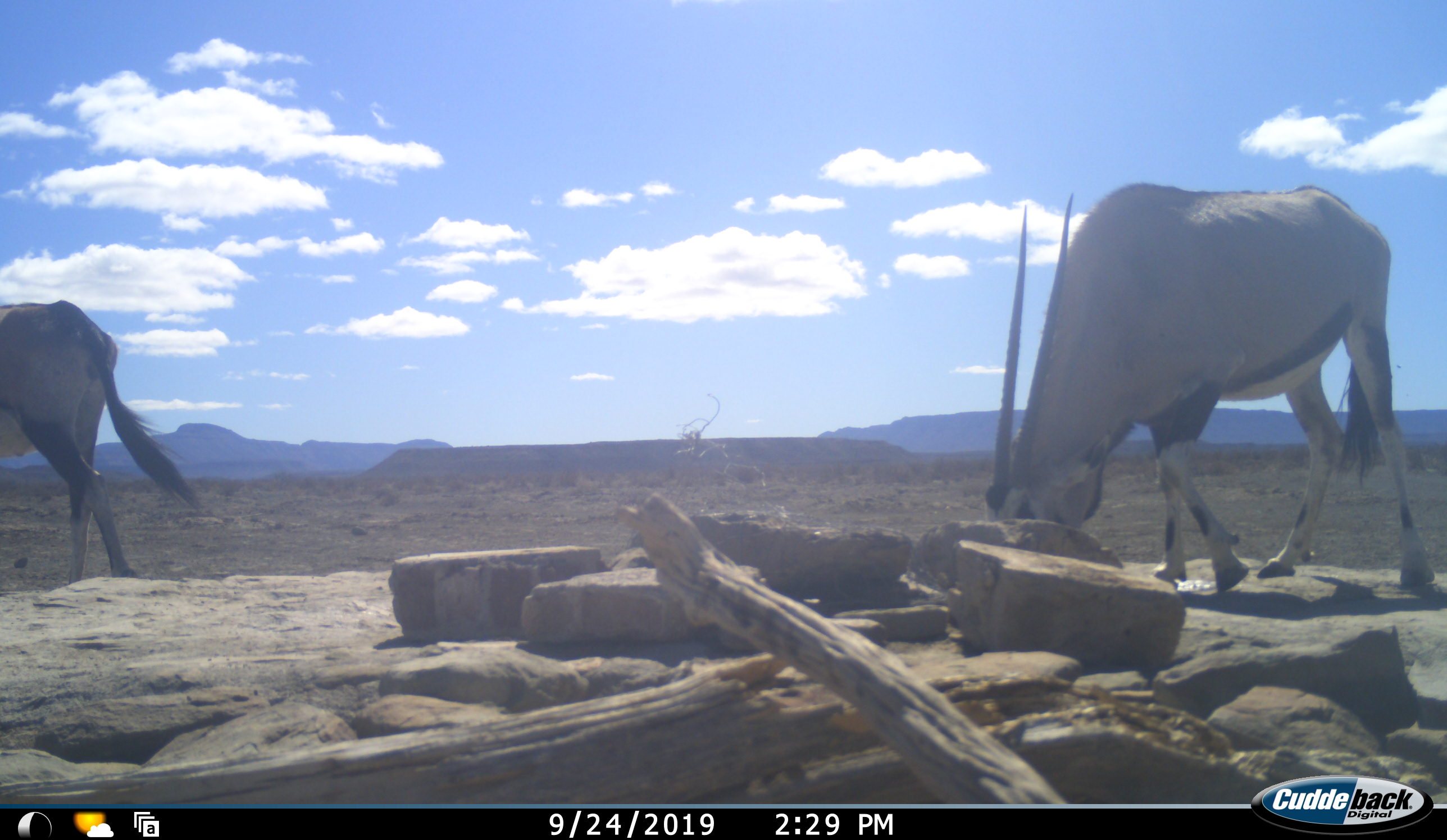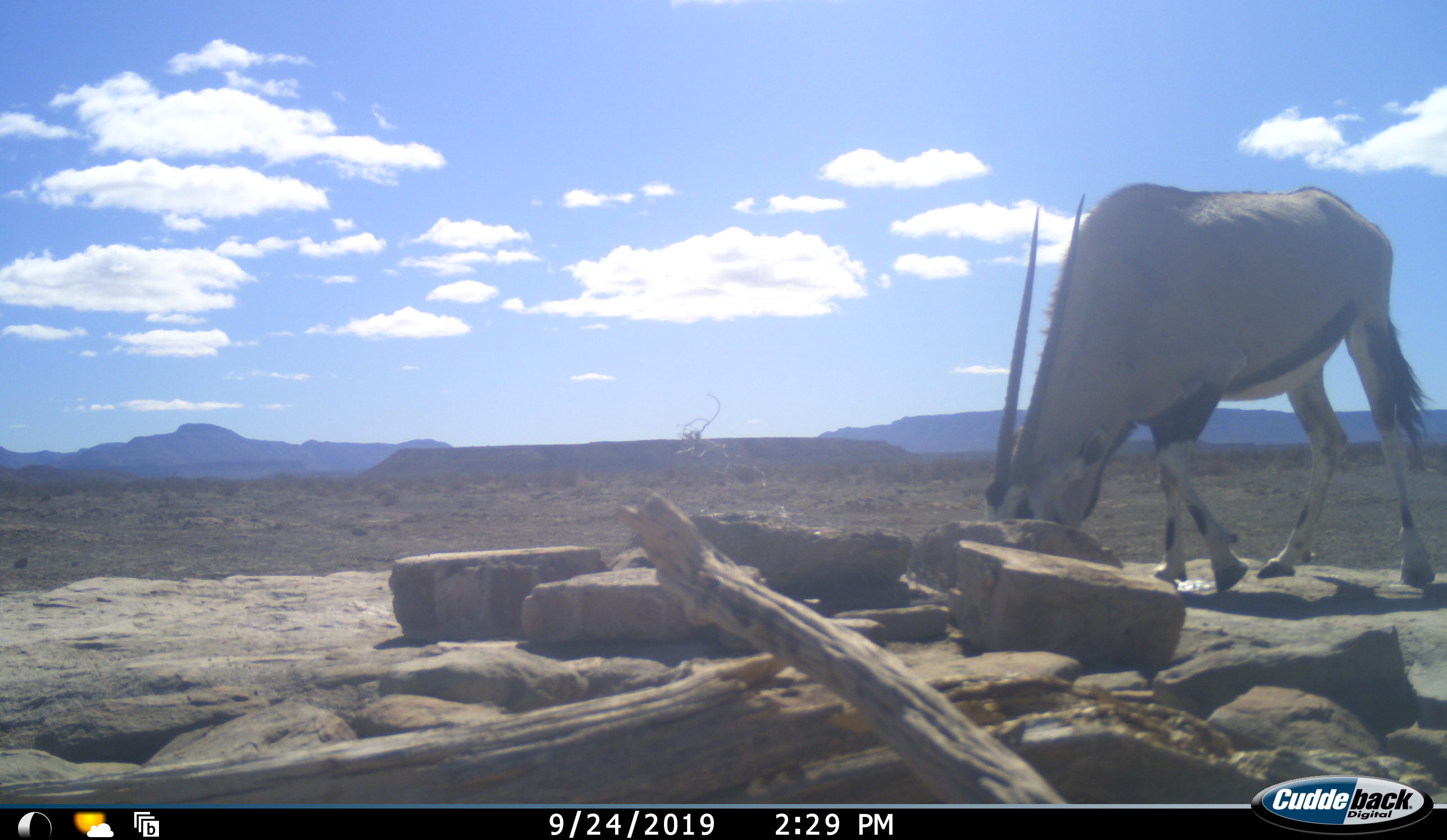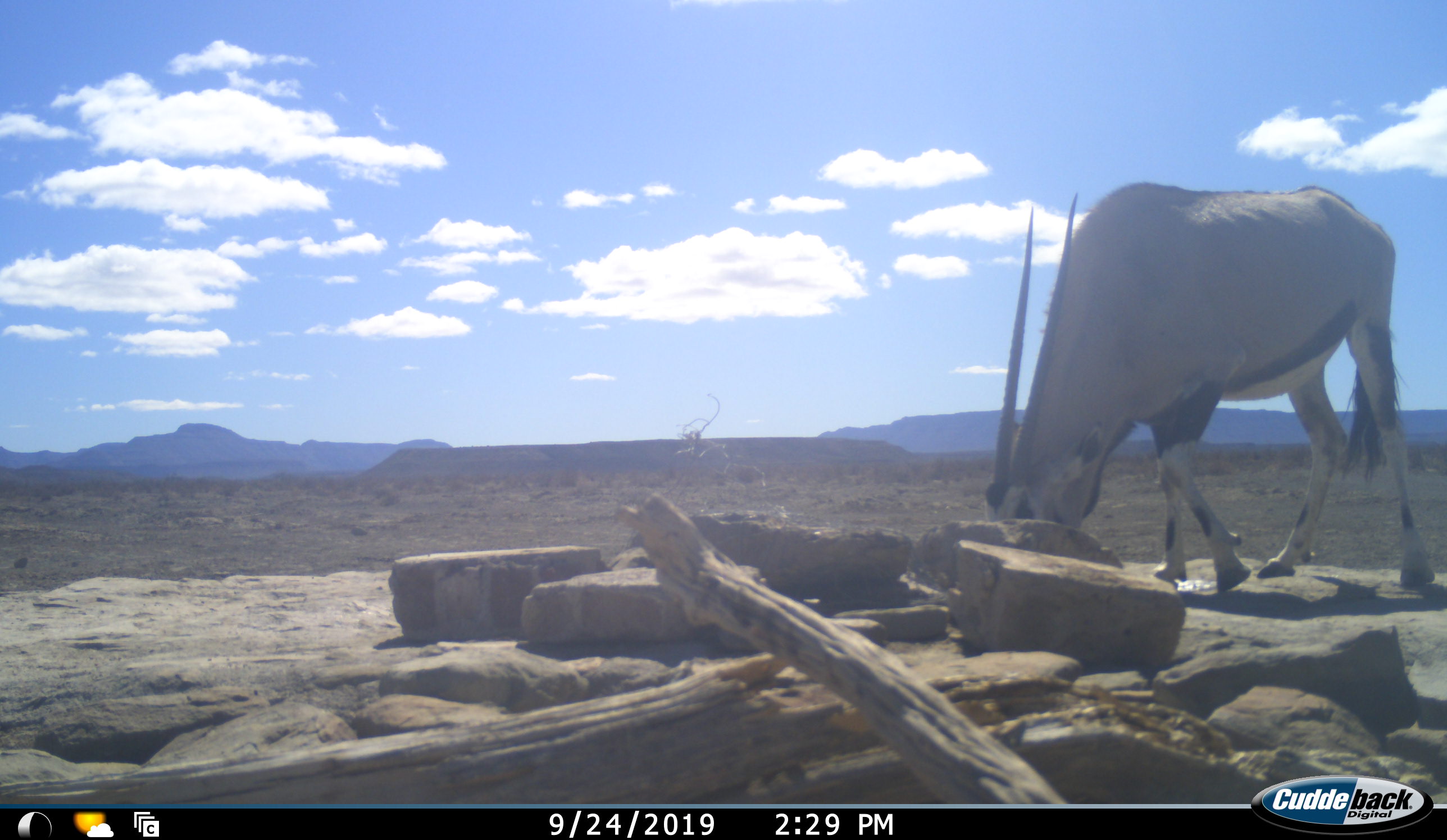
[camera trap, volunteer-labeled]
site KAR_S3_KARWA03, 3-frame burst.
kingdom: Animalia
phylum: Chordata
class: Mammalia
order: Artiodactyla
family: Bovidae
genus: Oryx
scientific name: Oryx gazella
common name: gemsbok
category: oryx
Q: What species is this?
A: Oryx (gemsbok) (Oryx gazella).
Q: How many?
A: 2.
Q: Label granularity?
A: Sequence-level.